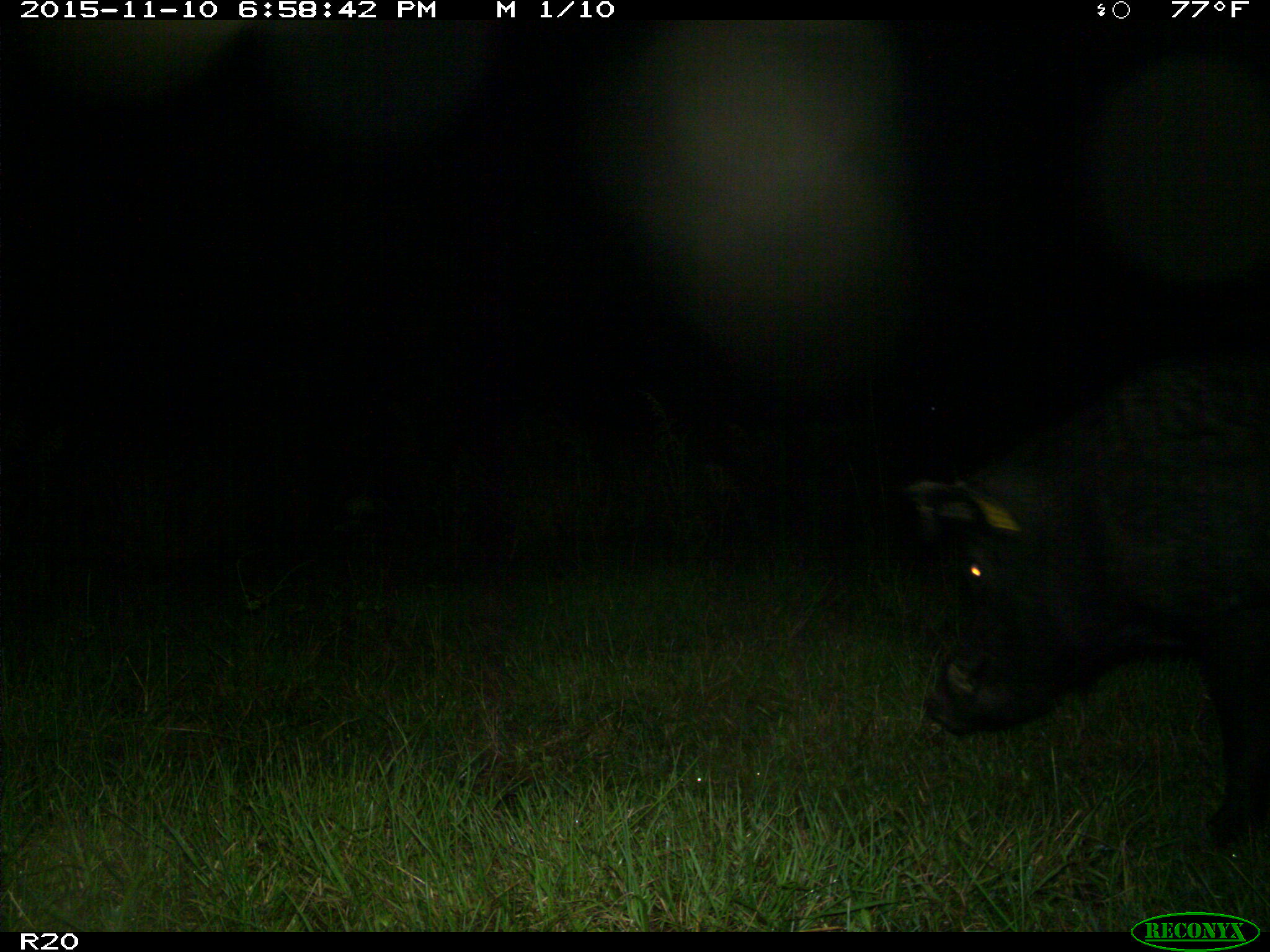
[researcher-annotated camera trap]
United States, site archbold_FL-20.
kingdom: Animalia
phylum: Chordata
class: Mammalia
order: Artiodactyla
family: Suidae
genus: Sus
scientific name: Sus scrofa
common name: wild boar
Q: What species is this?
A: Sus scrofa (wild boar).